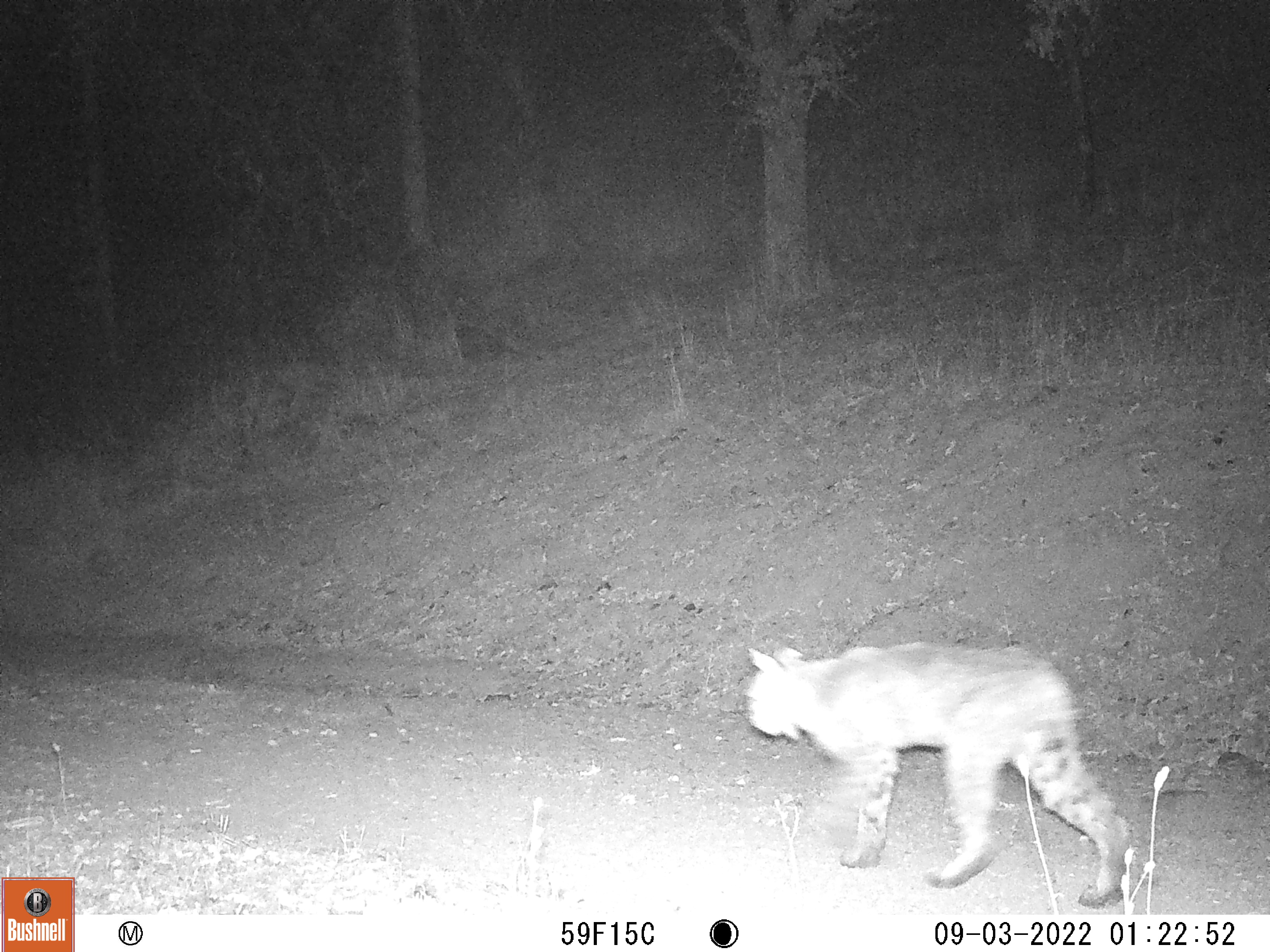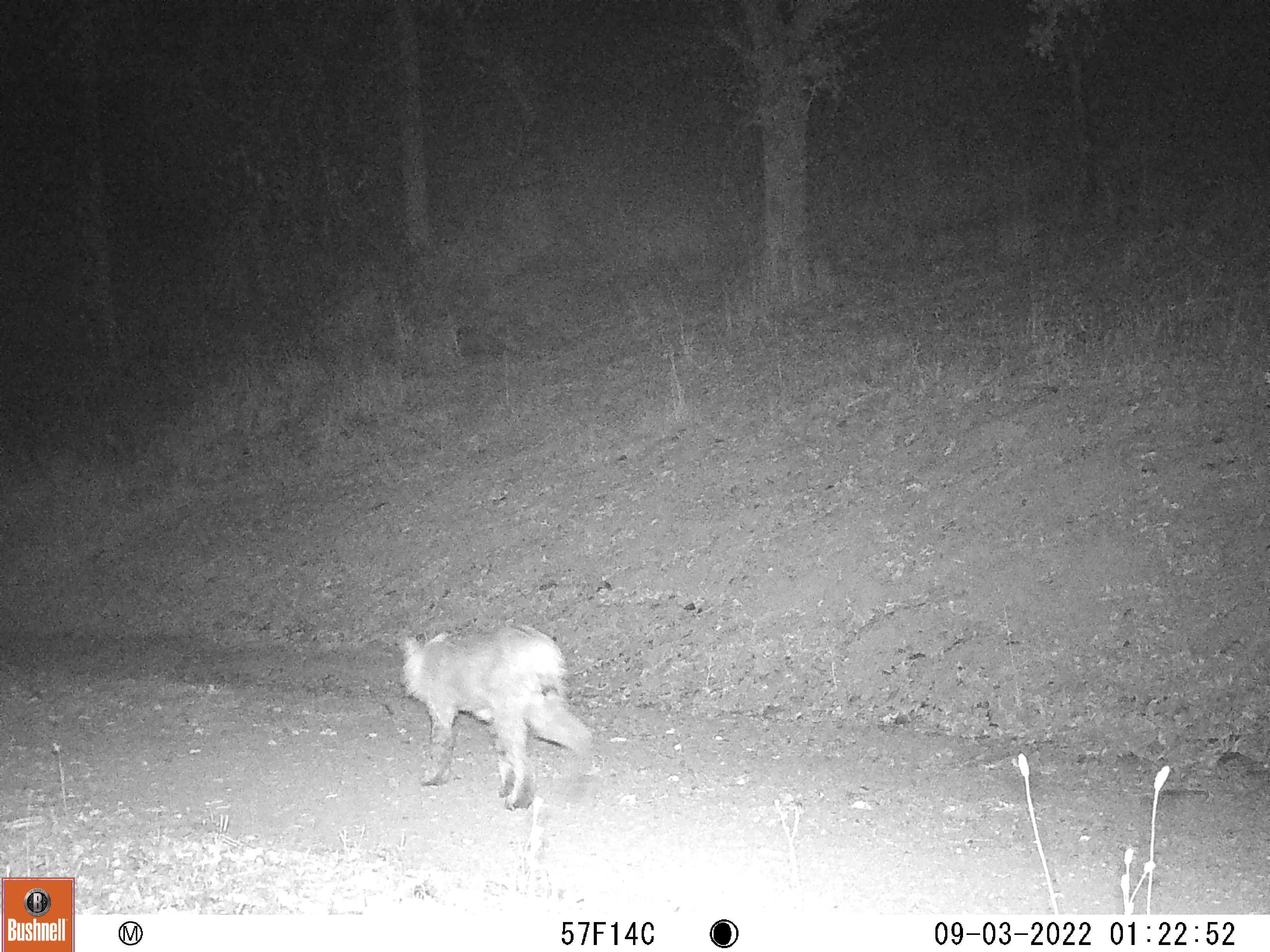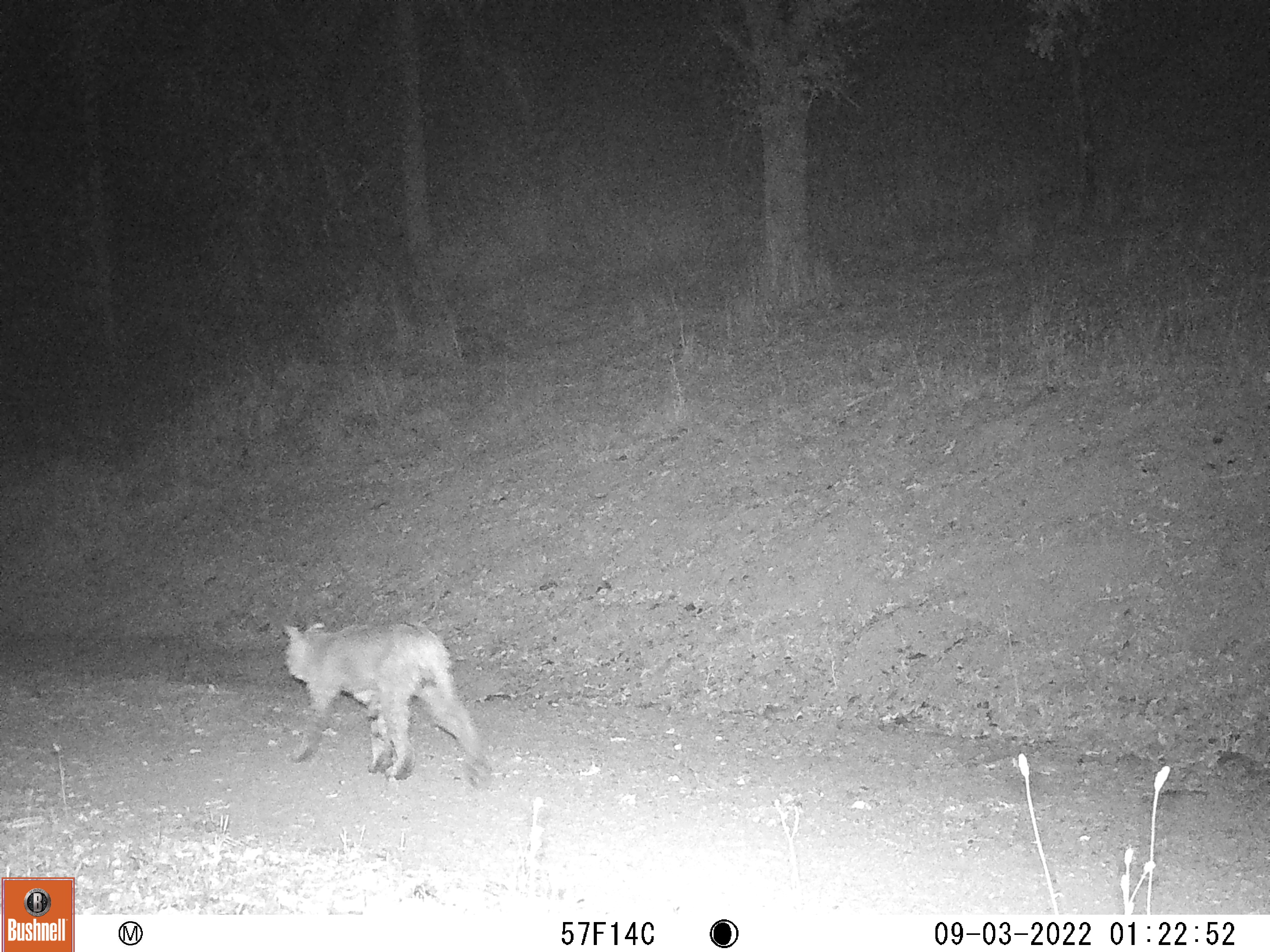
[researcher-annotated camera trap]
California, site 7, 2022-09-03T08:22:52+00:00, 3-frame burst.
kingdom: Animalia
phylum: Chordata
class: Mammalia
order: Carnivora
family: Felidae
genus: Lynx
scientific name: Lynx rufus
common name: bobcat